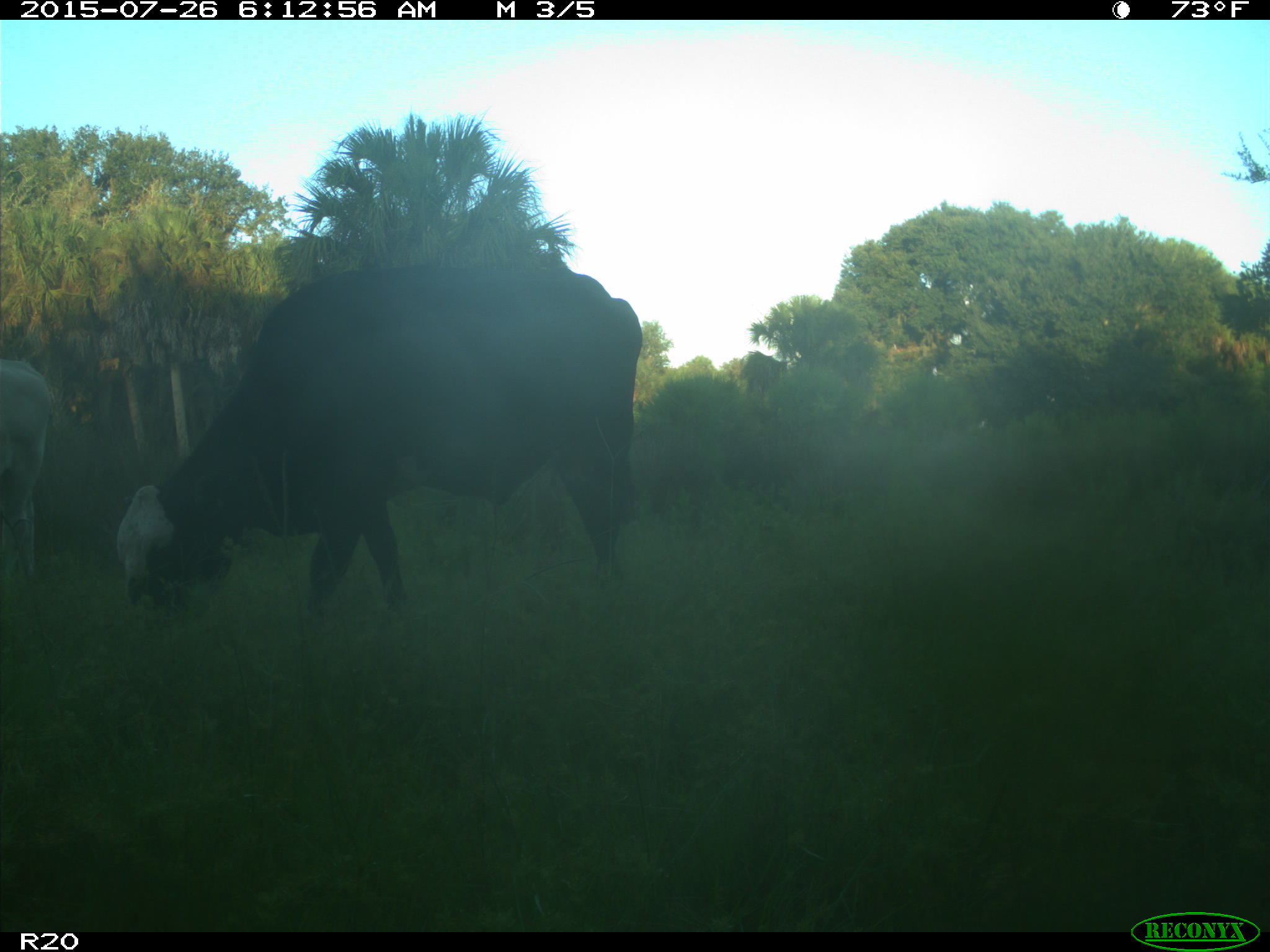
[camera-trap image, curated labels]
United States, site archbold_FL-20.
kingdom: Animalia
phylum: Chordata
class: Mammalia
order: Artiodactyla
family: Bovidae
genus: Bos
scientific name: Bos taurus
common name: domestic cow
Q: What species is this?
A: Bos taurus (domestic cow).